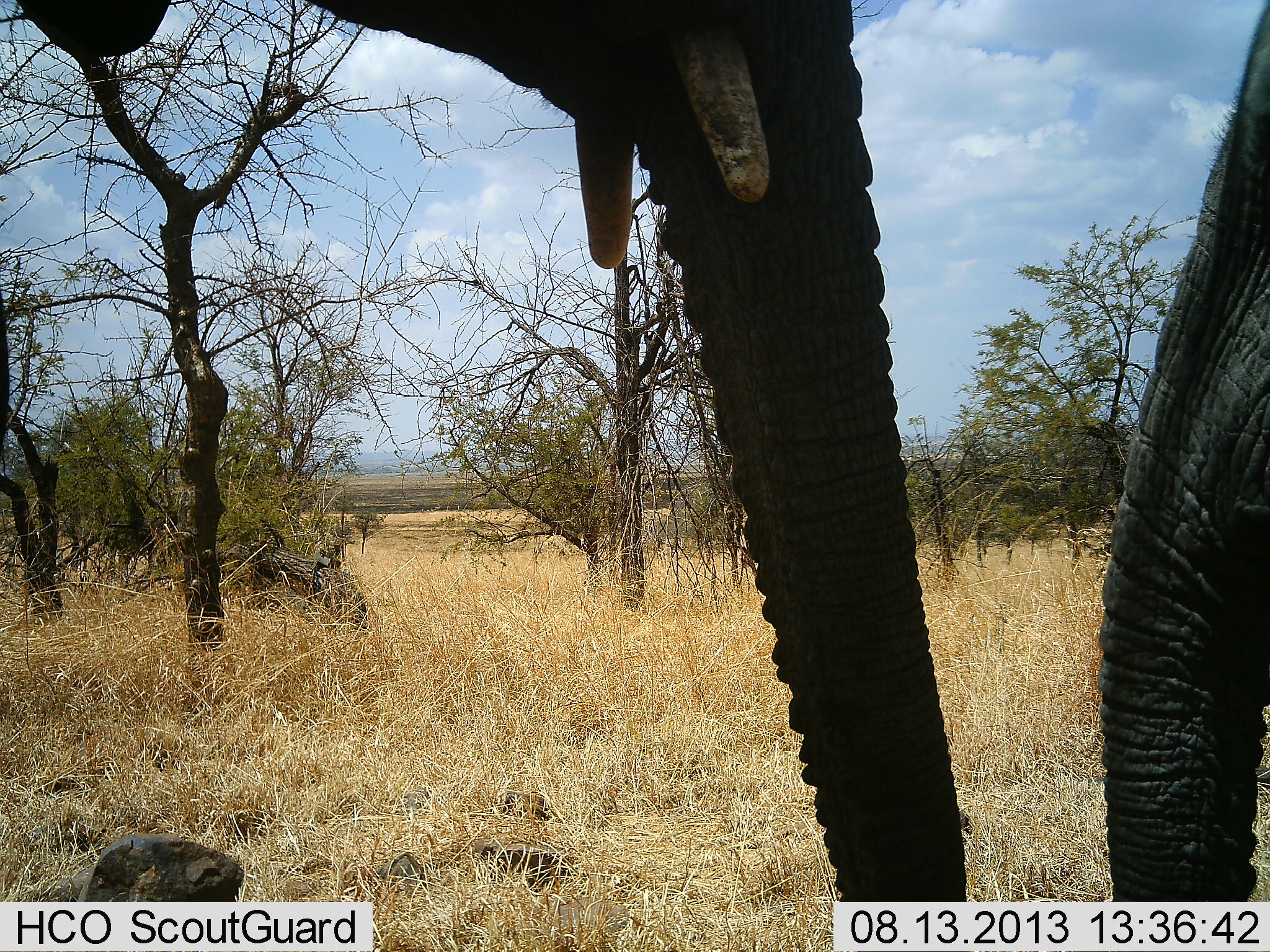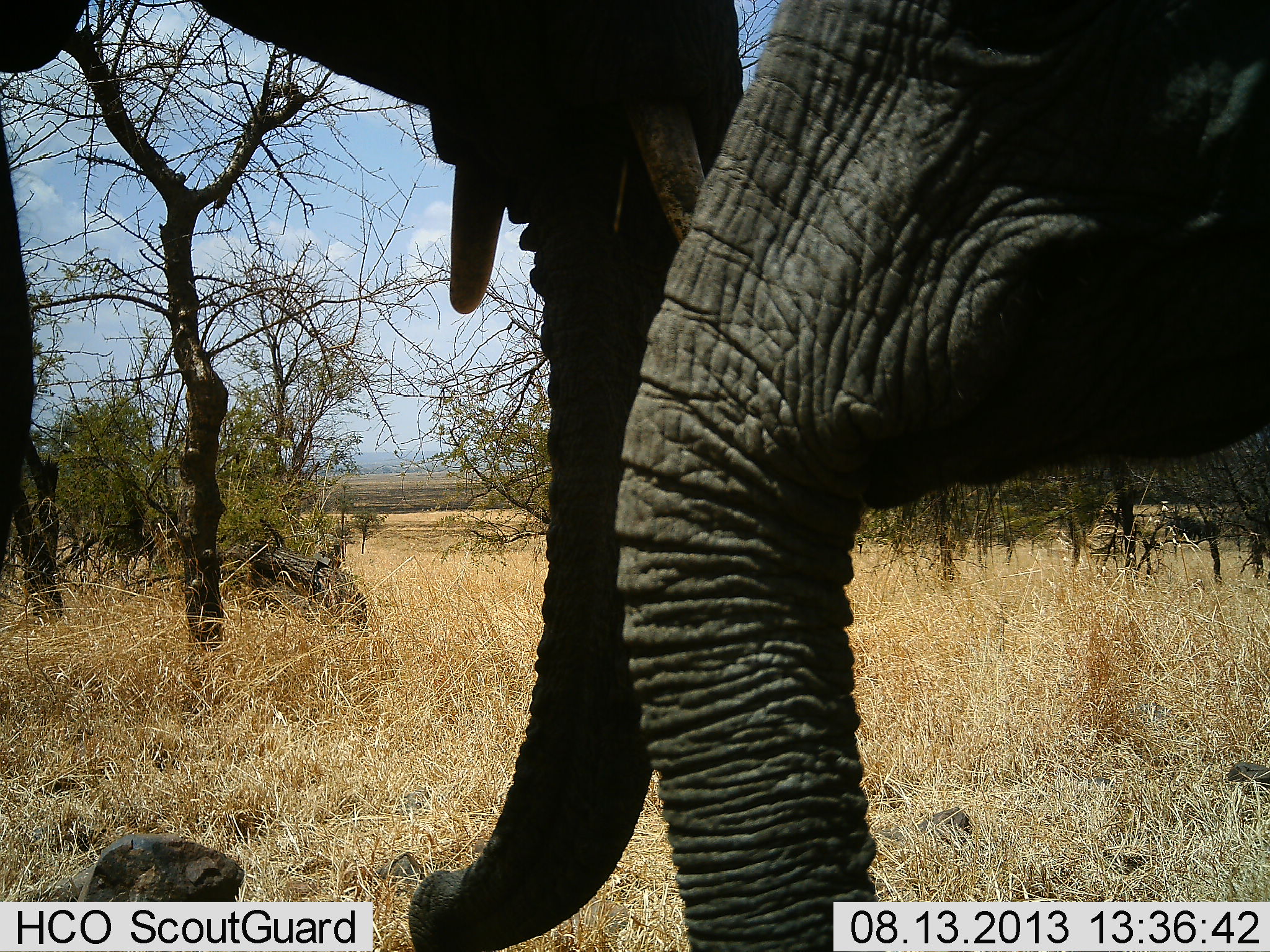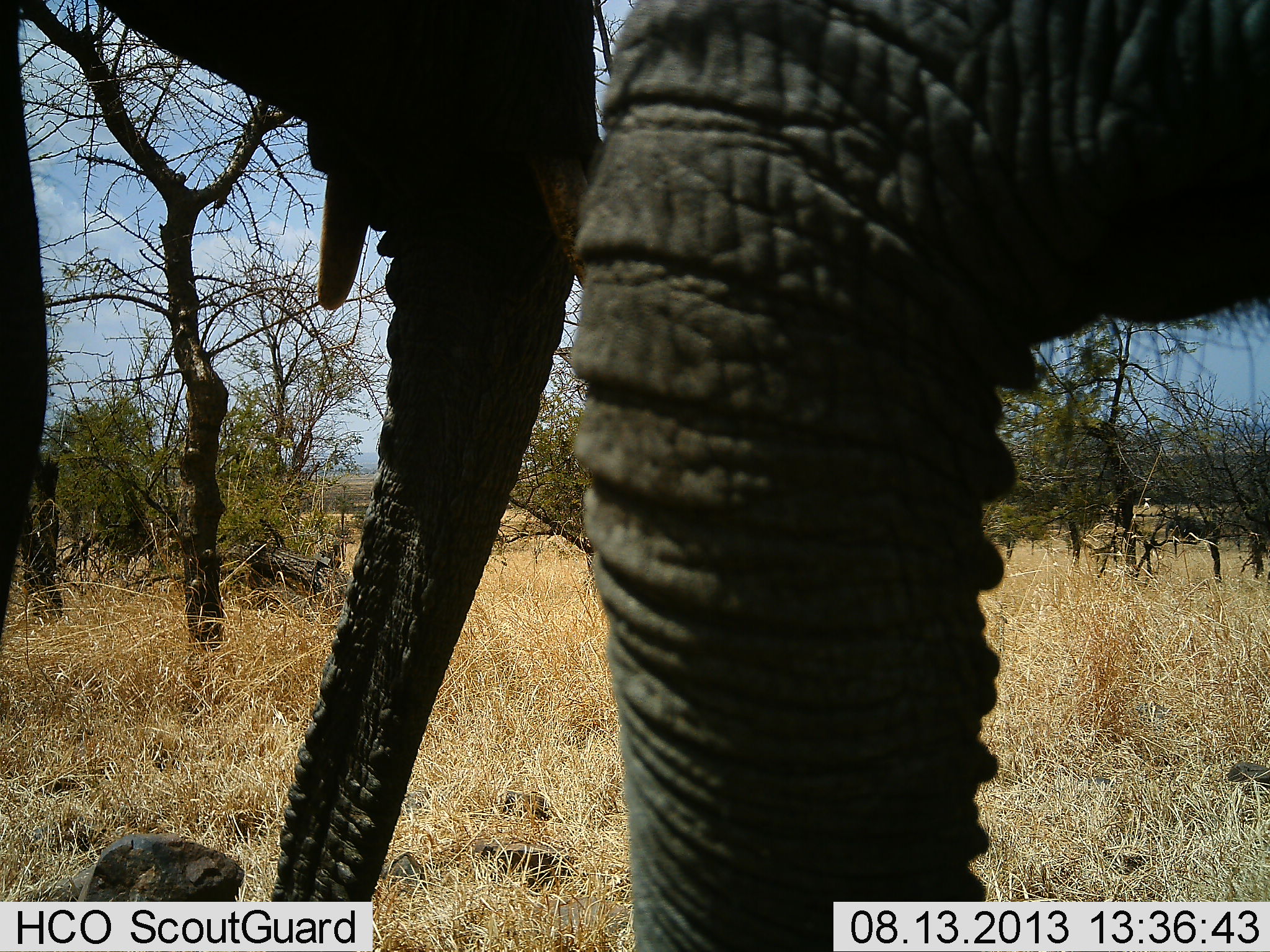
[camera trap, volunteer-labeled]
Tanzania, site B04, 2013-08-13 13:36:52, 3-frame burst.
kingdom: Animalia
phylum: Chordata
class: Mammalia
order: Proboscidea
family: Elephantidae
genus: Loxodonta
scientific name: Loxodonta africana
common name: african bush elephant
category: elephant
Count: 2.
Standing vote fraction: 59%.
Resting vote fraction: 3%.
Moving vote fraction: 14%.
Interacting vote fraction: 38%.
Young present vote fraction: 7%.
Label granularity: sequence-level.